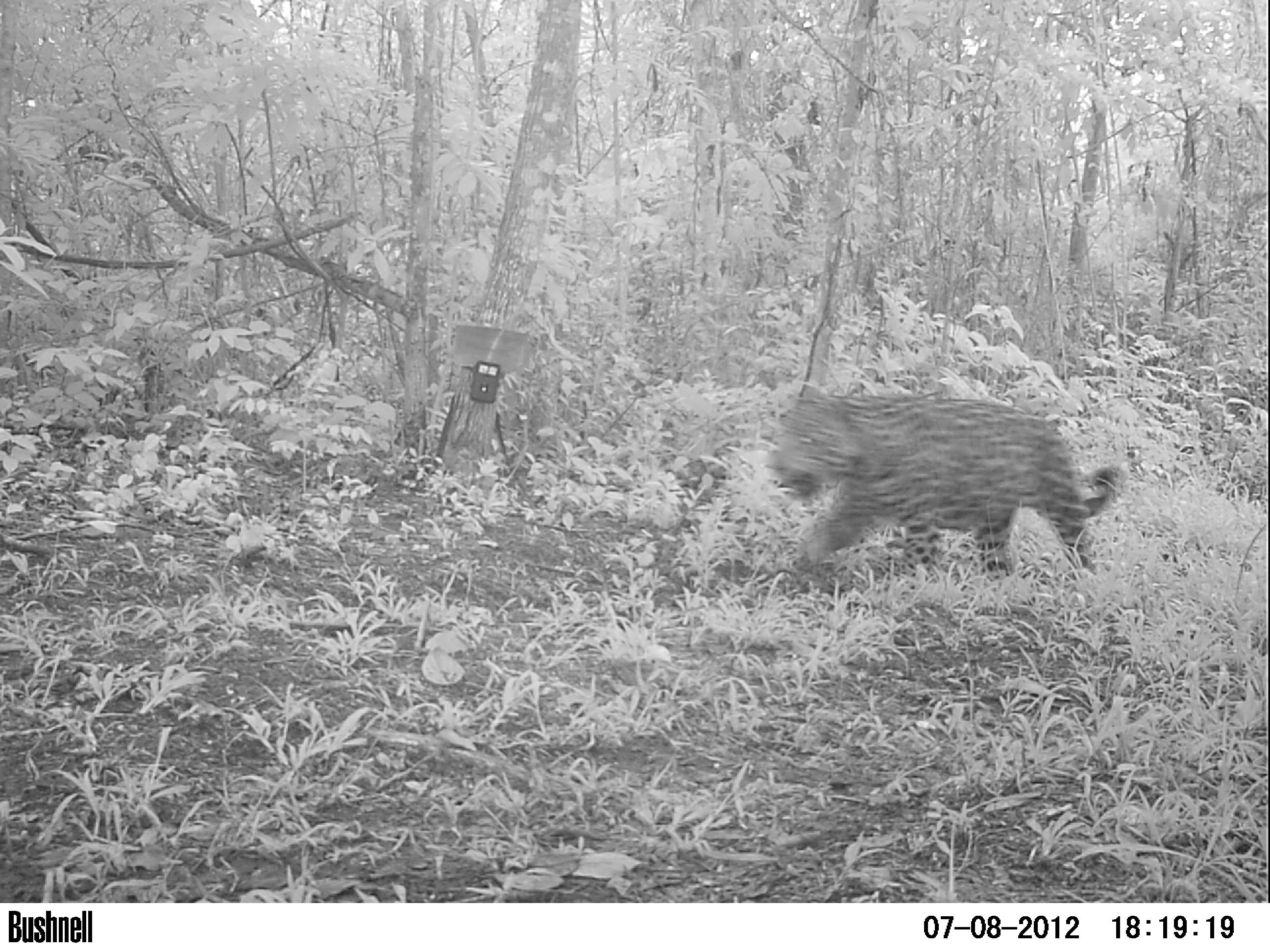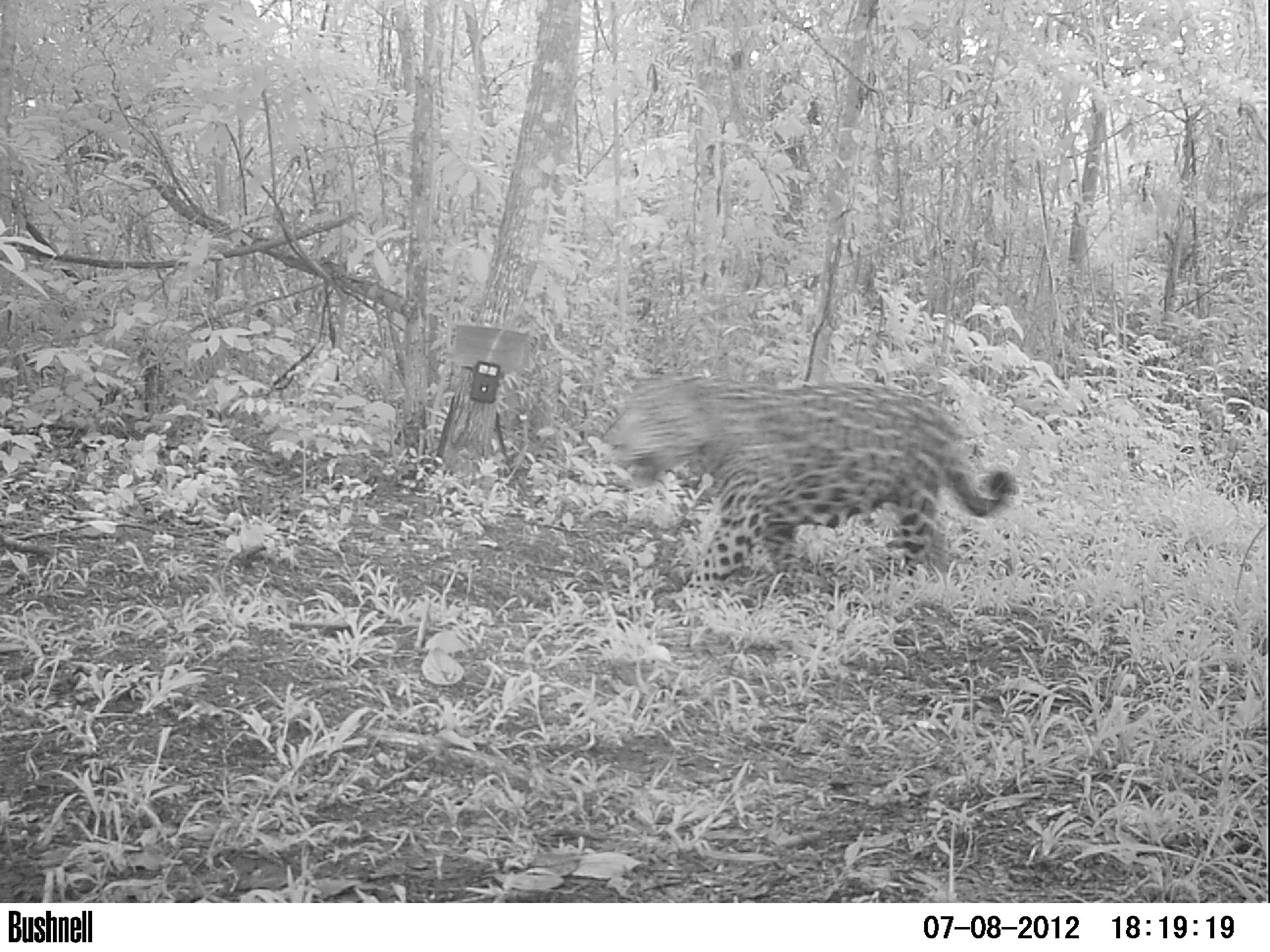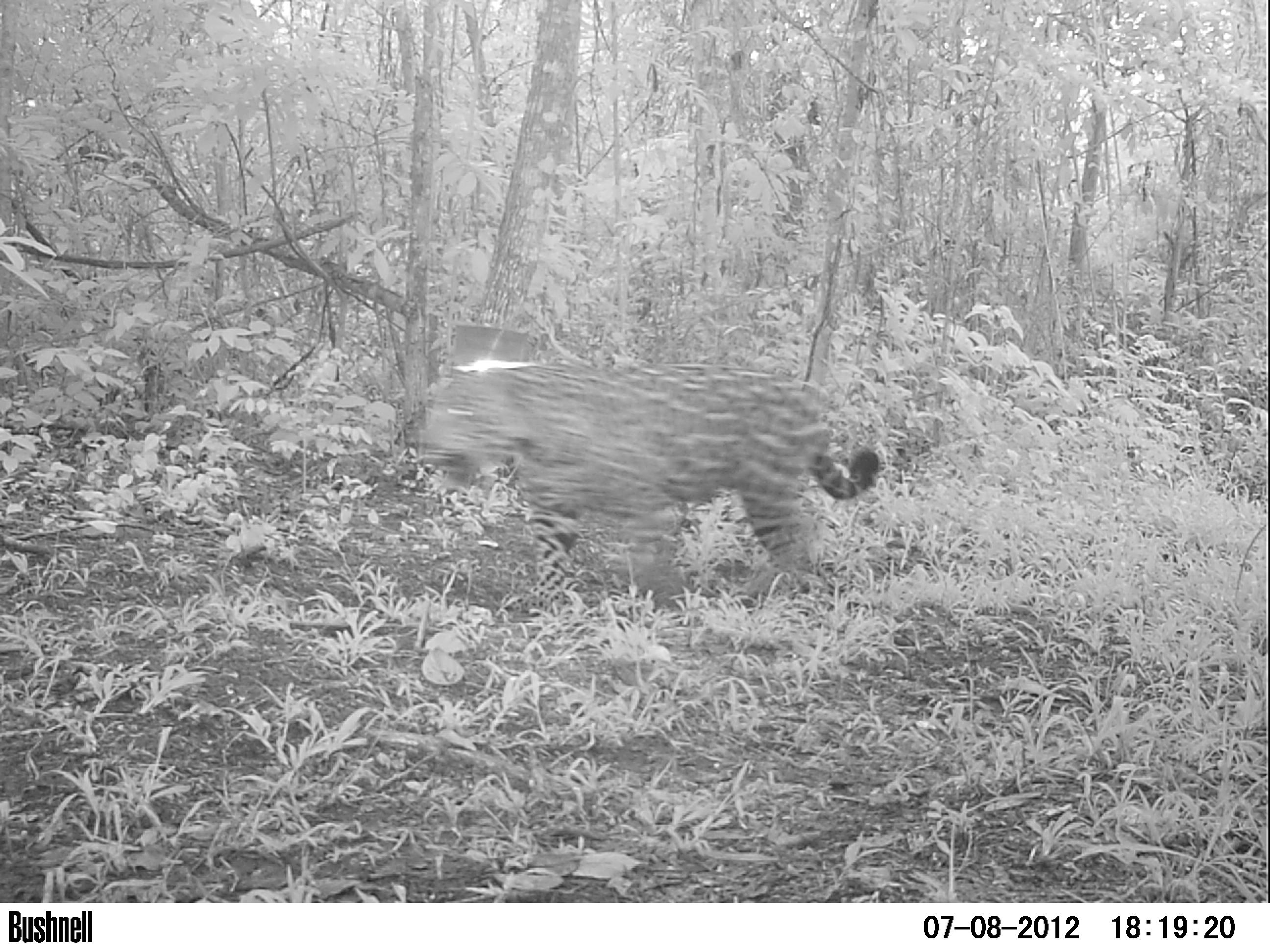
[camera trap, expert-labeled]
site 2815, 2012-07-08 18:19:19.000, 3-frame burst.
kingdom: Animalia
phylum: Chordata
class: Mammalia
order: Carnivora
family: Felidae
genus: Panthera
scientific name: Panthera onca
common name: jaguar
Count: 1.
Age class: adult.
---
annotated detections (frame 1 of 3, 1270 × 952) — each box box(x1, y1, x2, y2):
panthera onca: box(762, 385, 1122, 589)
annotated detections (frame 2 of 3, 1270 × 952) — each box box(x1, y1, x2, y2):
panthera onca: box(605, 373, 1016, 605)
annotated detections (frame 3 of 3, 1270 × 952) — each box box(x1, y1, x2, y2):
panthera onca: box(413, 358, 879, 606)